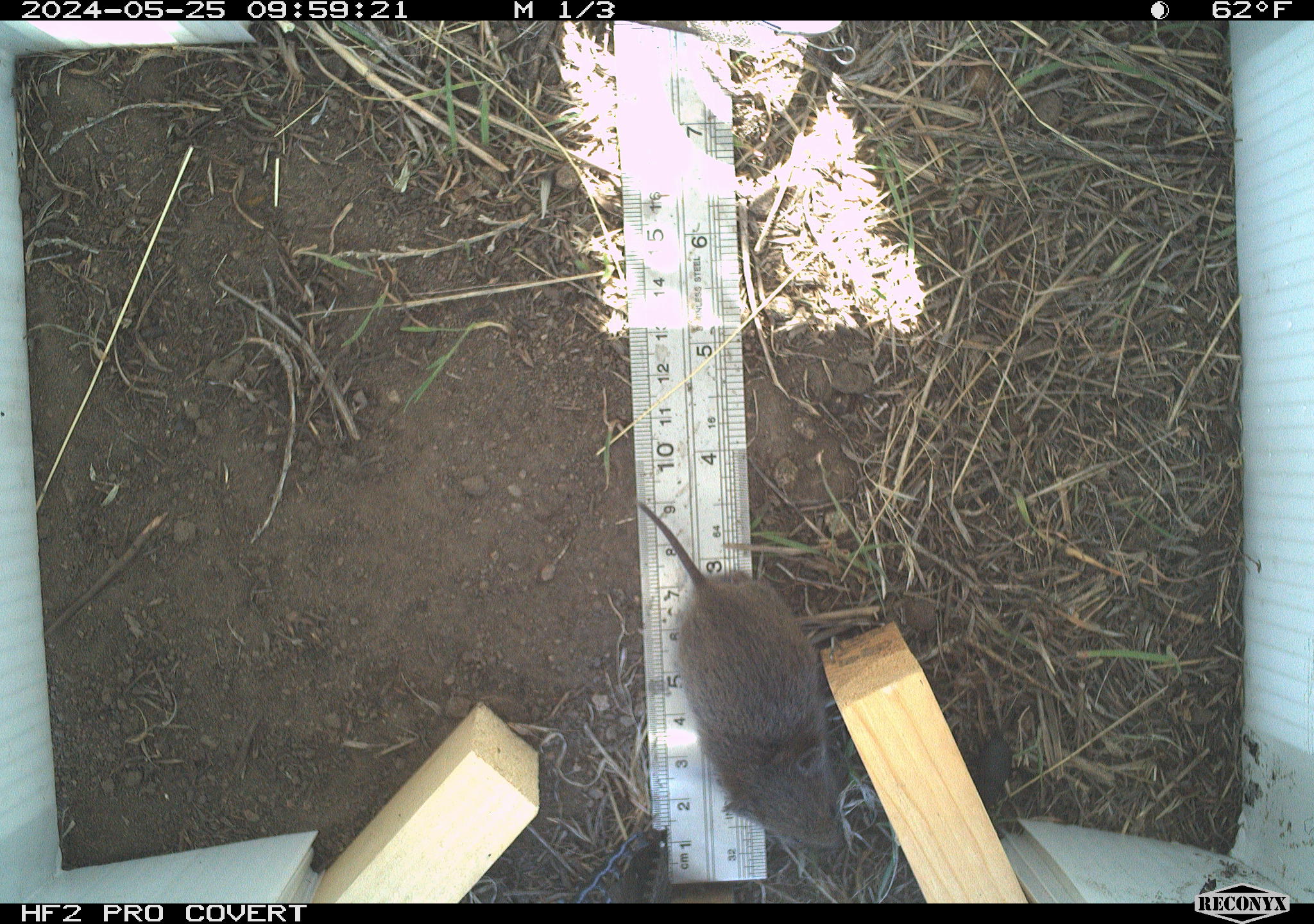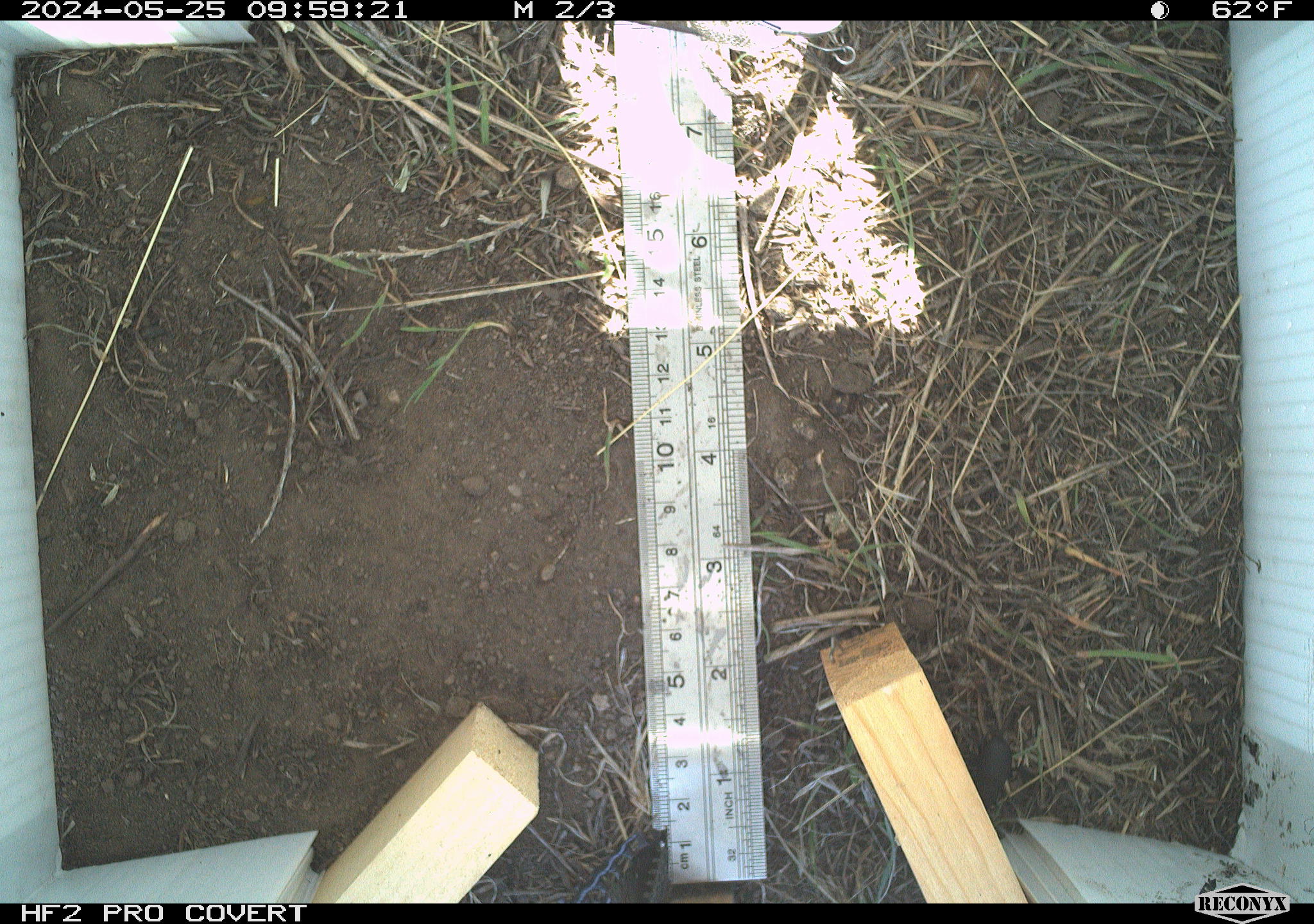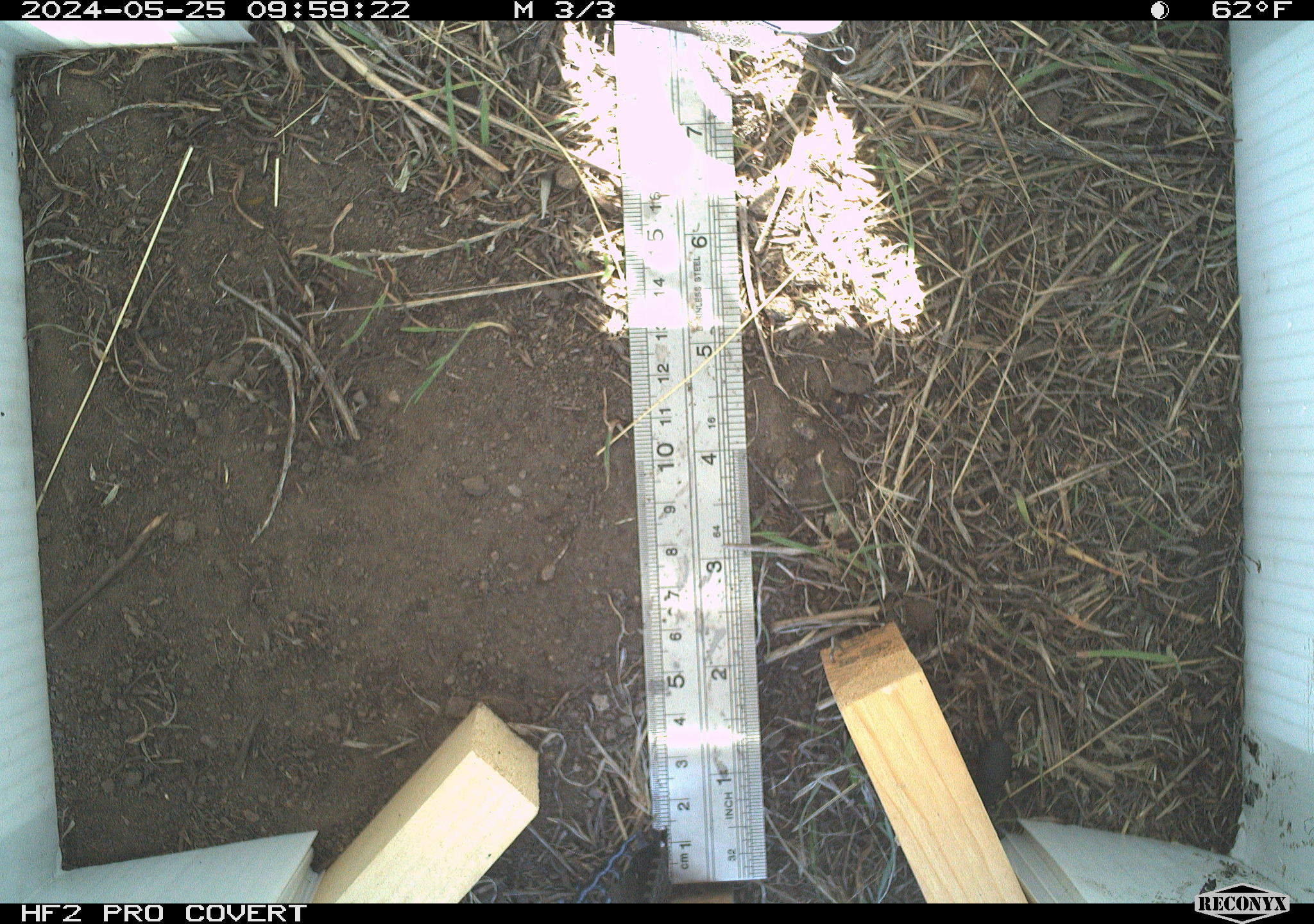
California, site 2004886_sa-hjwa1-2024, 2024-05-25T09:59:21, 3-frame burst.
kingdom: Animalia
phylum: Chordata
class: Mammalia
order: Rodentia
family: Cricetidae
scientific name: Cricetidae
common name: hamsters, voles, lemmings, and allies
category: cricetidae family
Cricetidae family (hamsters, voles, lemmings, and allies) (Cricetidae).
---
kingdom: Animalia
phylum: Arthropoda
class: Insecta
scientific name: Insecta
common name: insect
Insect (Insecta).